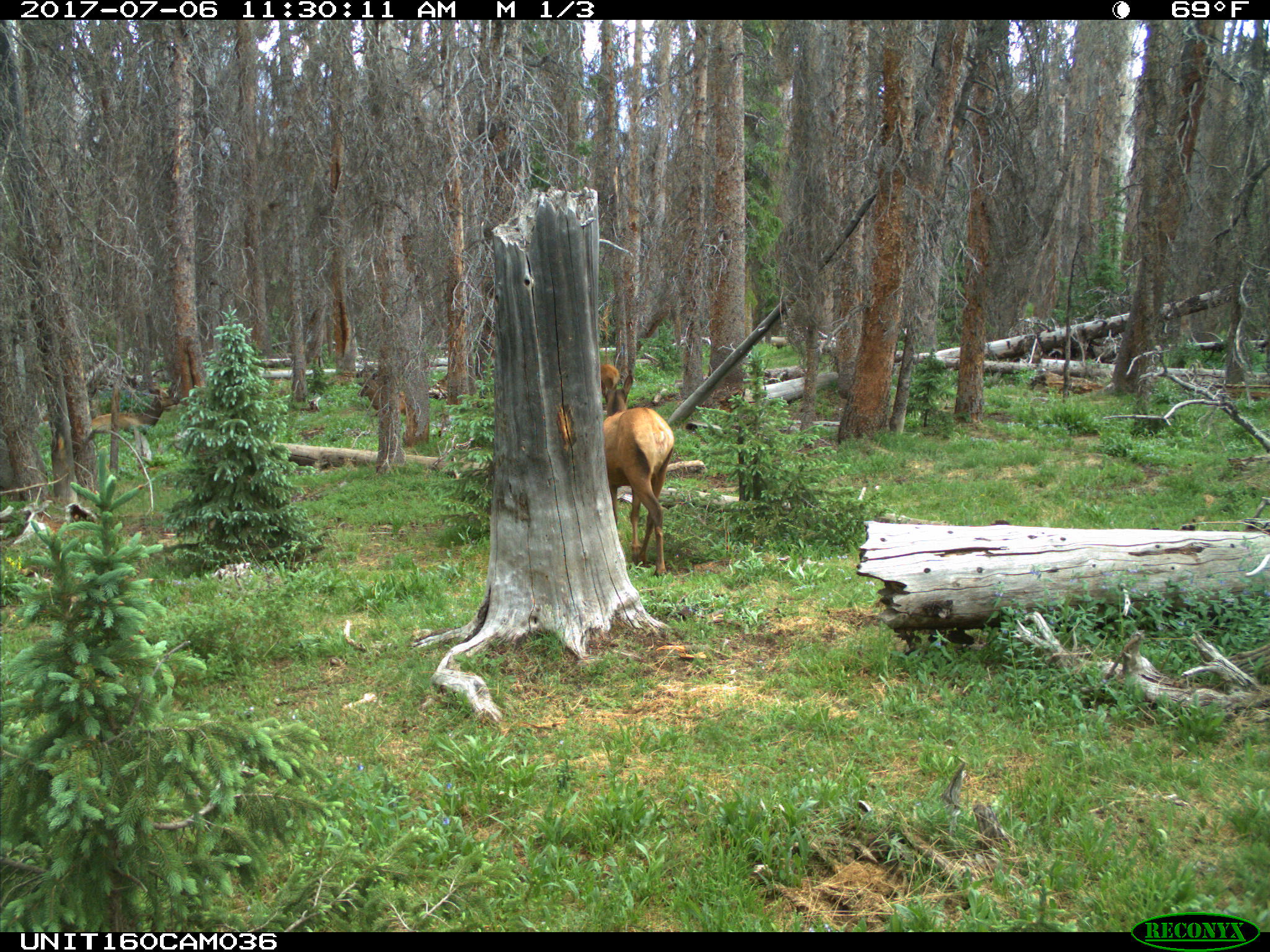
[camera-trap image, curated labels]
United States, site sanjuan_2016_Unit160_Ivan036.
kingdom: Animalia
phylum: Chordata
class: Mammalia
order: Artiodactyla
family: Cervidae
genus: Cervus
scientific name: Cervus elaphus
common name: red deer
Cervus elaphus (red deer).